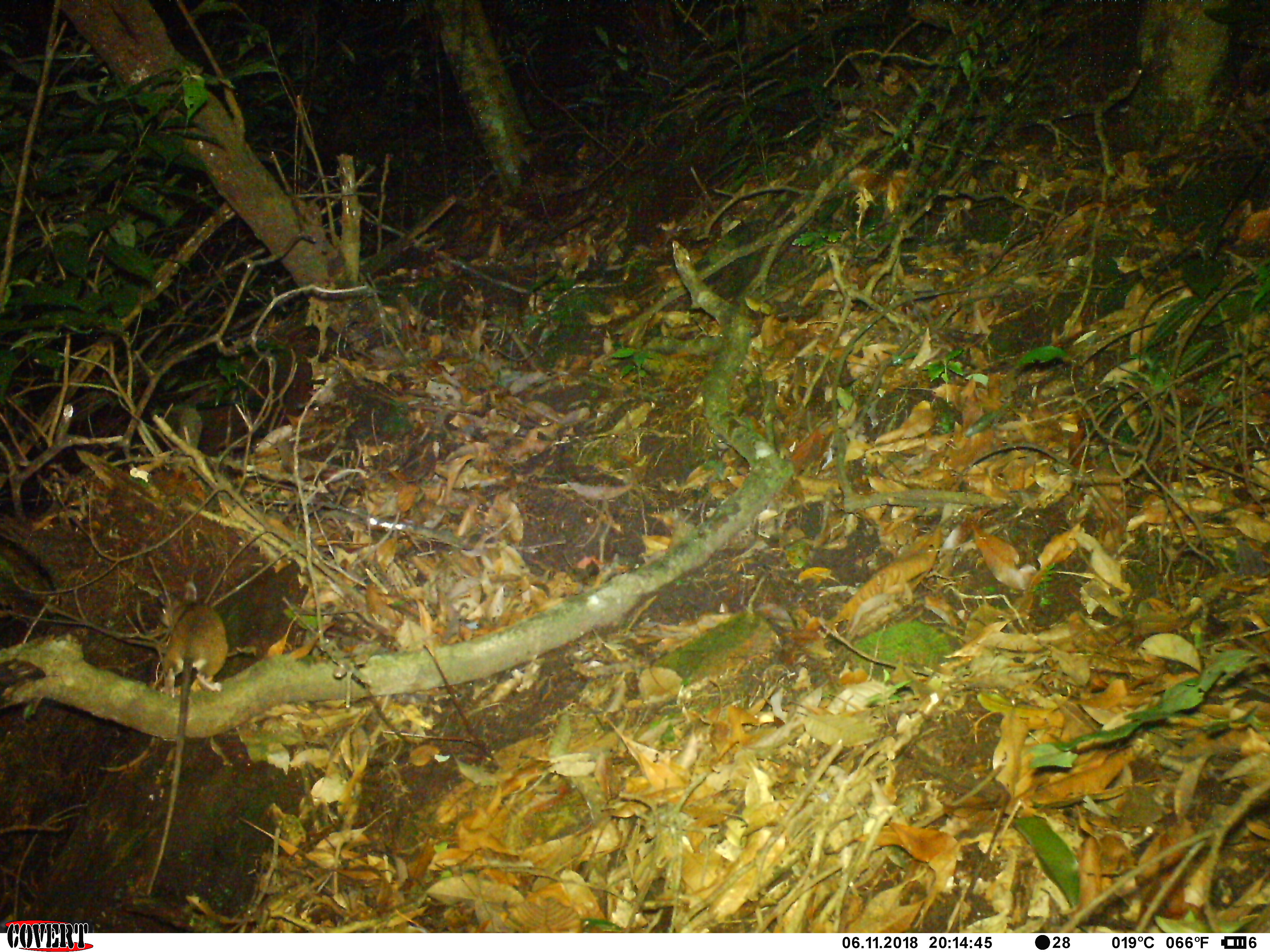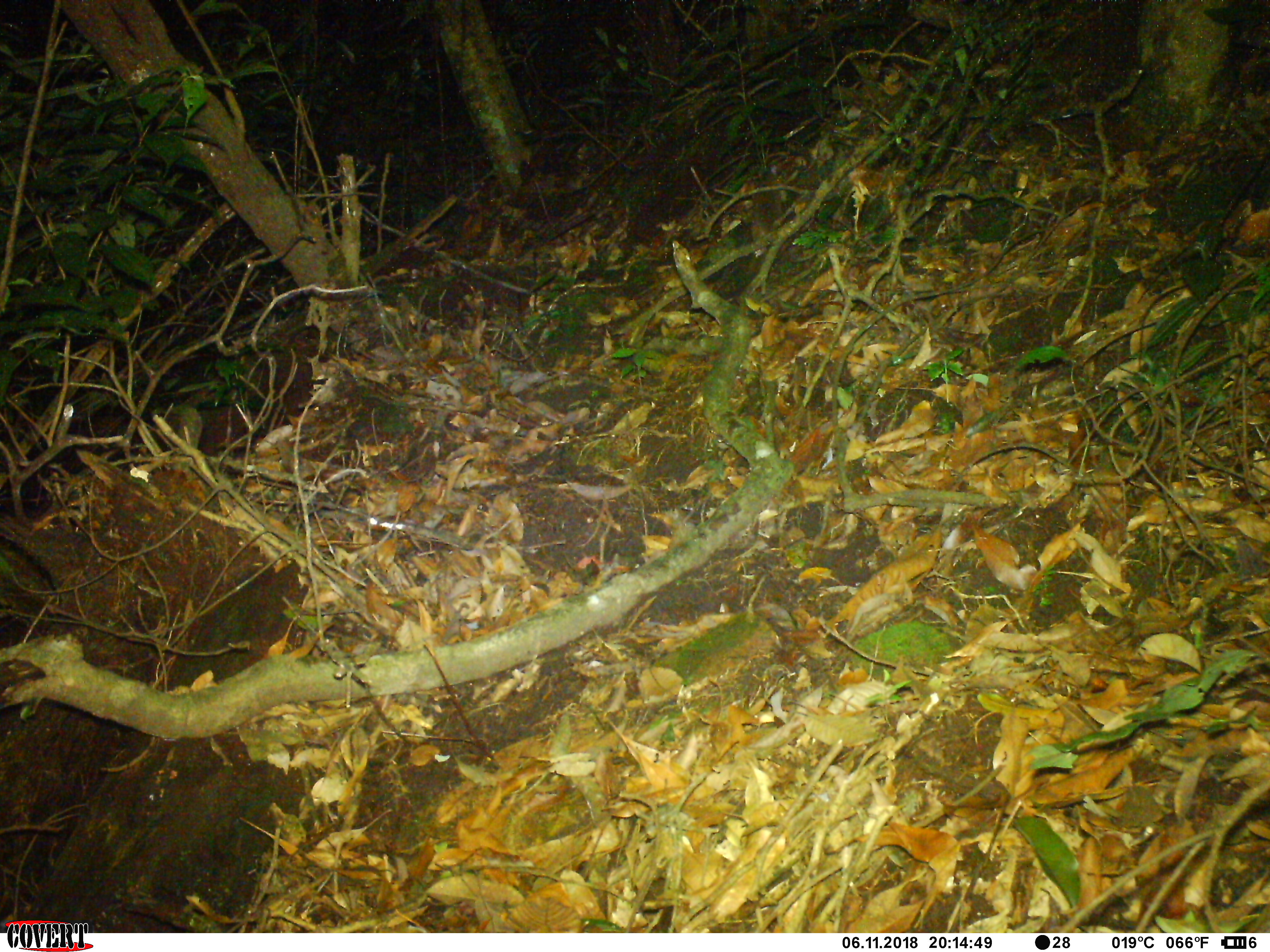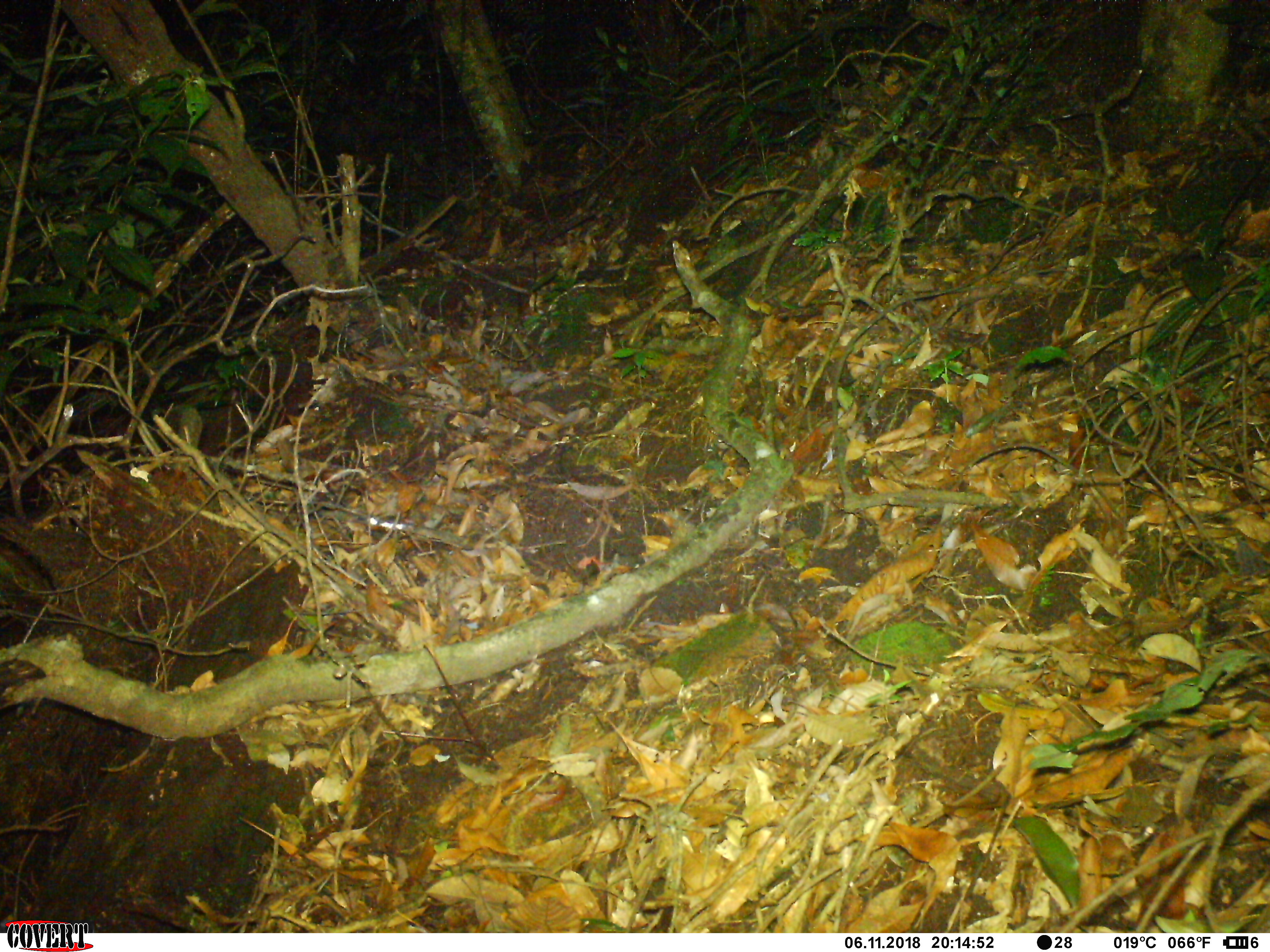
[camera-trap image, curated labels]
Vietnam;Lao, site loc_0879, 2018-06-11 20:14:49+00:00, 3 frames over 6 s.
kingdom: Animalia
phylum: Chordata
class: Mammalia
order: Rodentia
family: Muridae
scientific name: Muridae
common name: old-world mice and rats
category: unidentified murid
Unidentified murid (old-world mice and rats) (Muridae). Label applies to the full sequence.